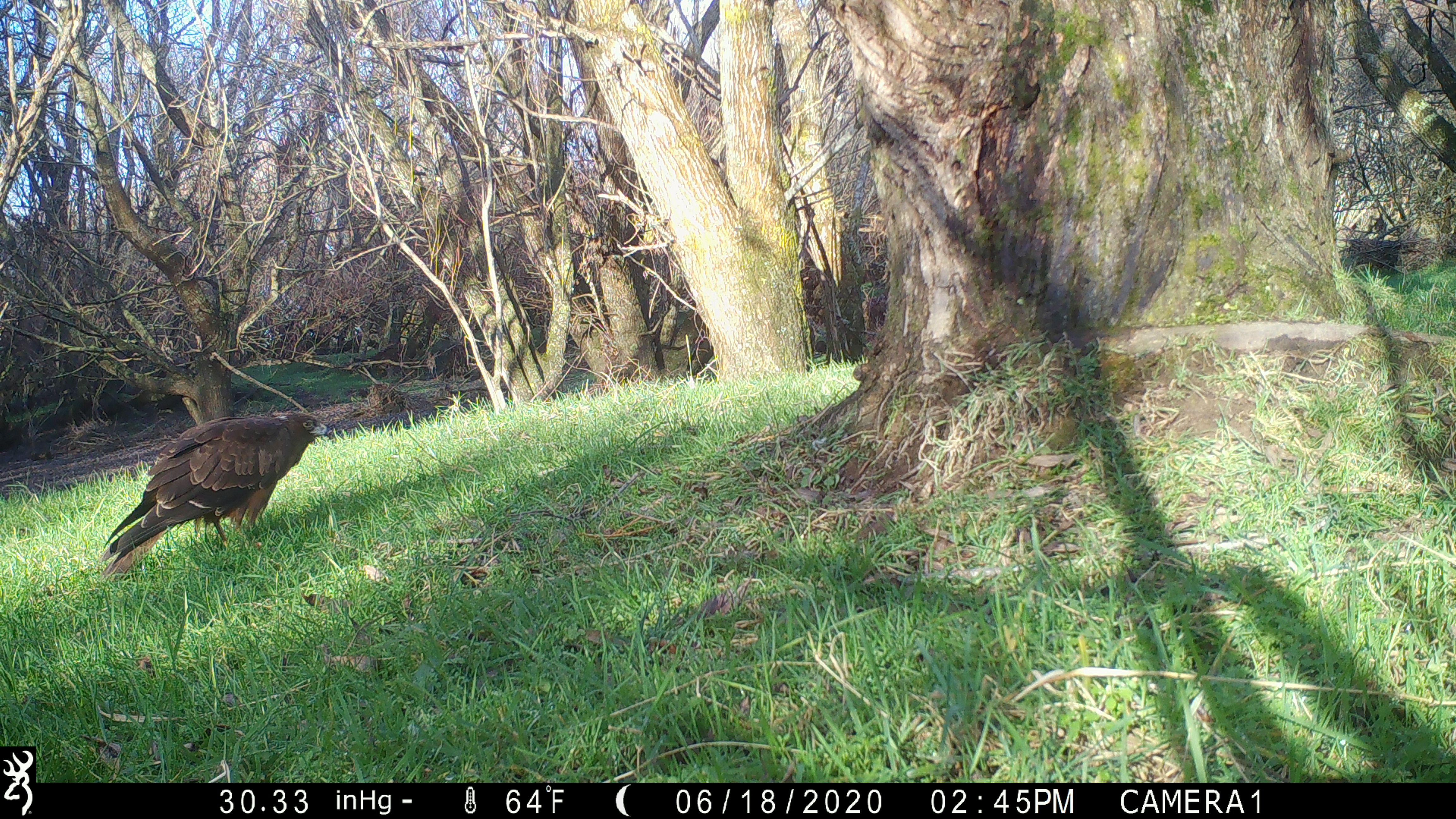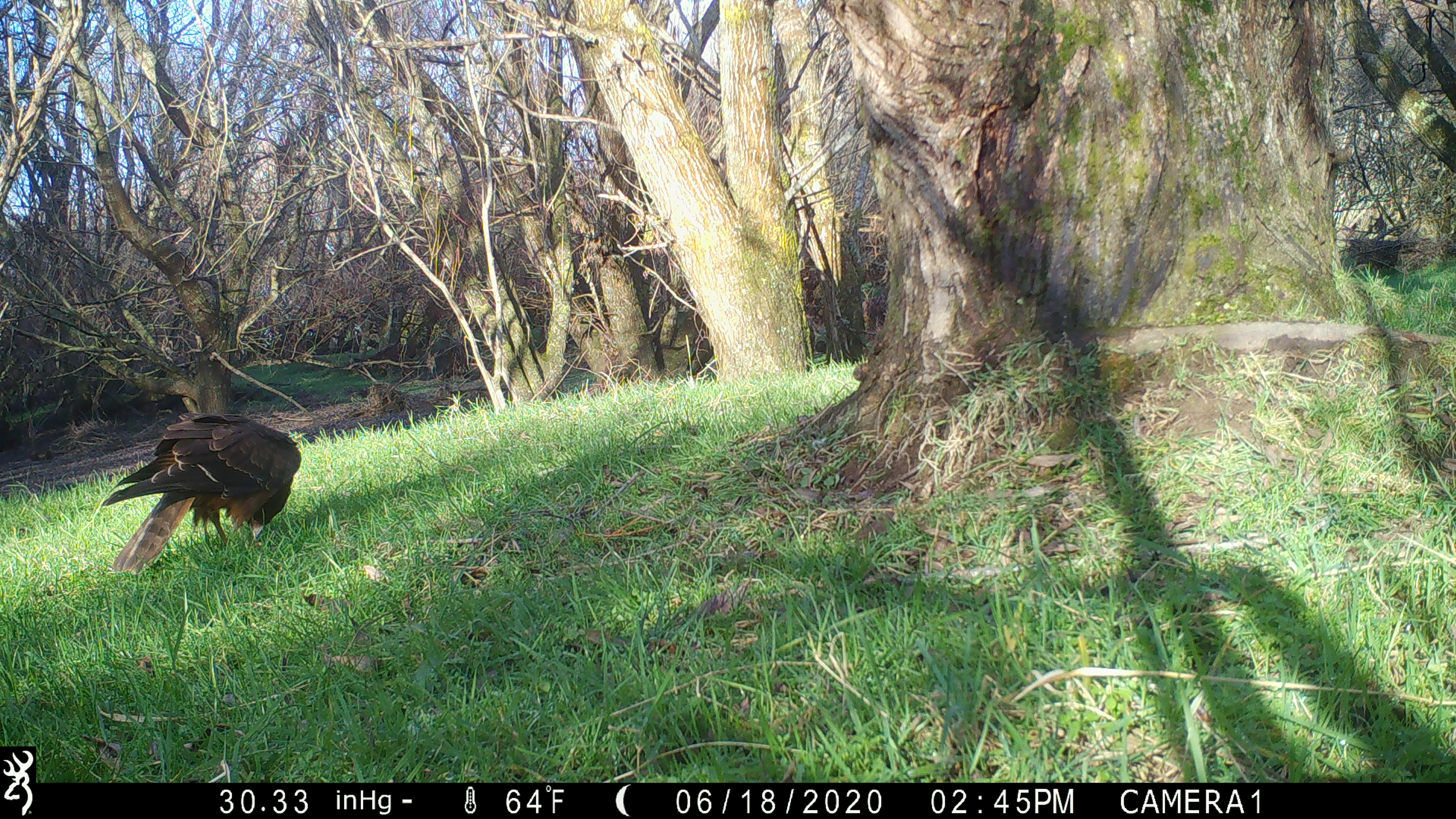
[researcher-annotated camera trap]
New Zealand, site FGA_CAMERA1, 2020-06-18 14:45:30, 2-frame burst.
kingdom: Animalia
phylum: Chordata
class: Aves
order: Accipitriformes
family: Accipitridae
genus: Circus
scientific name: Circus approximans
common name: swamp harrier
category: harrier